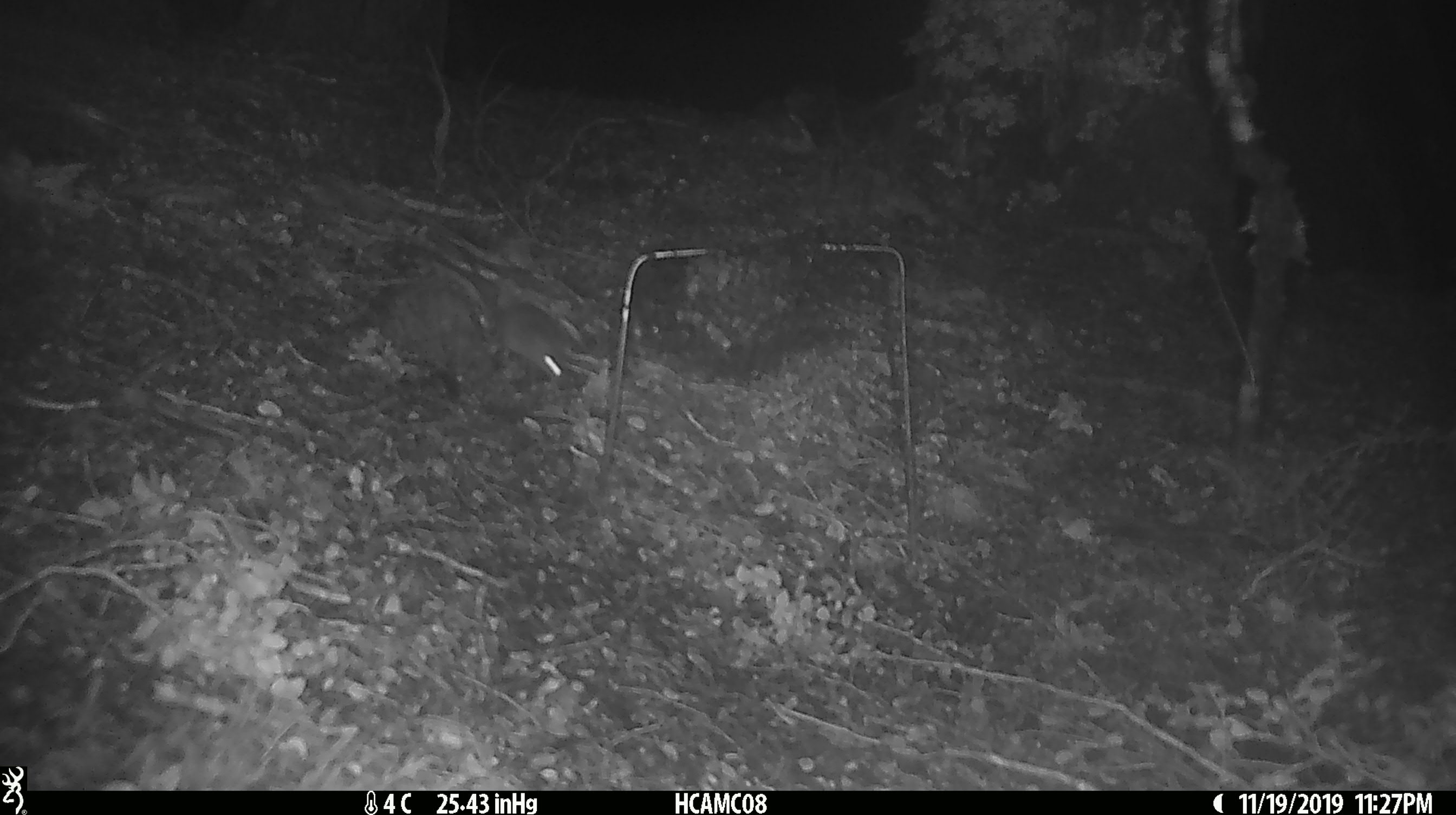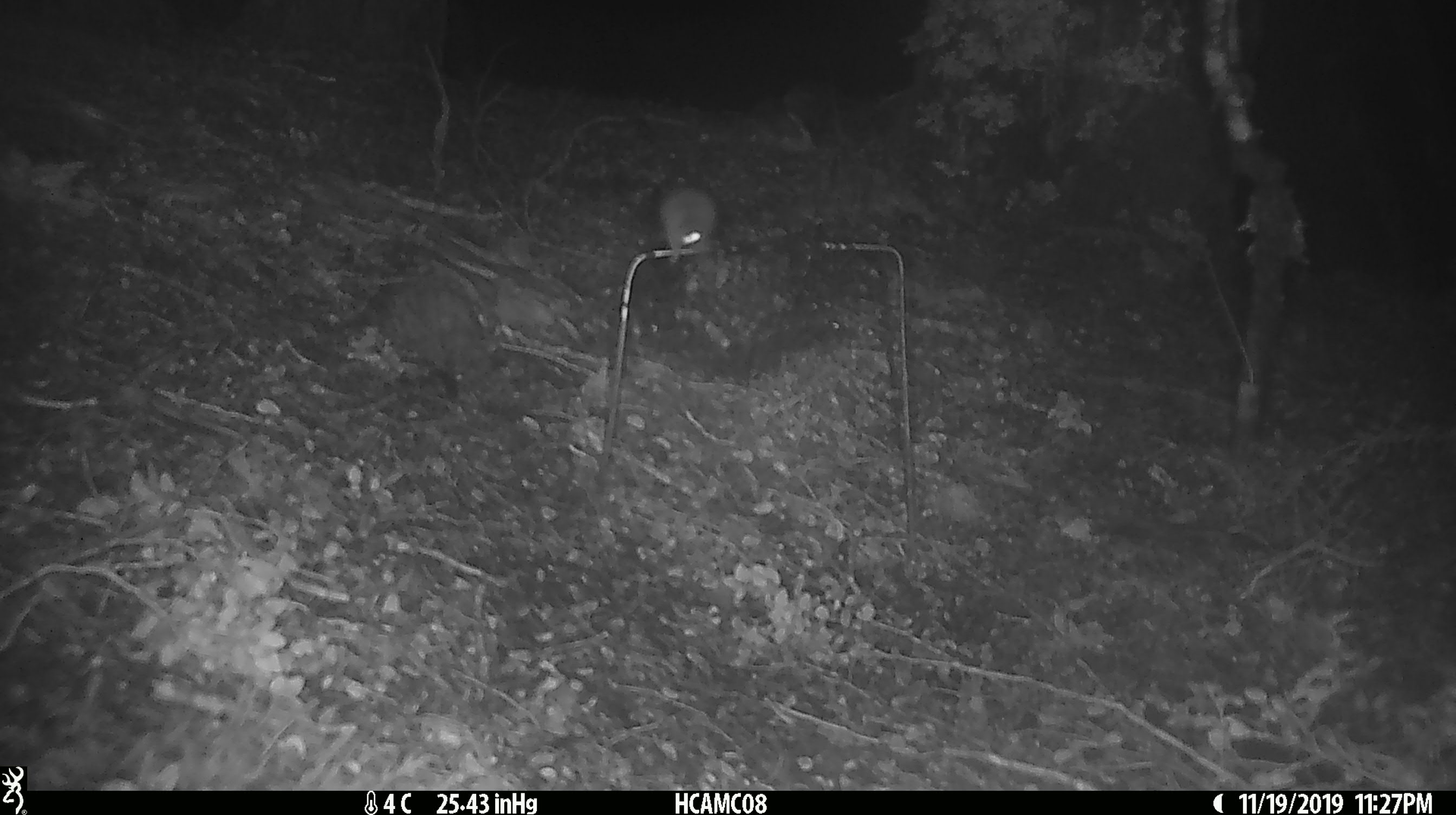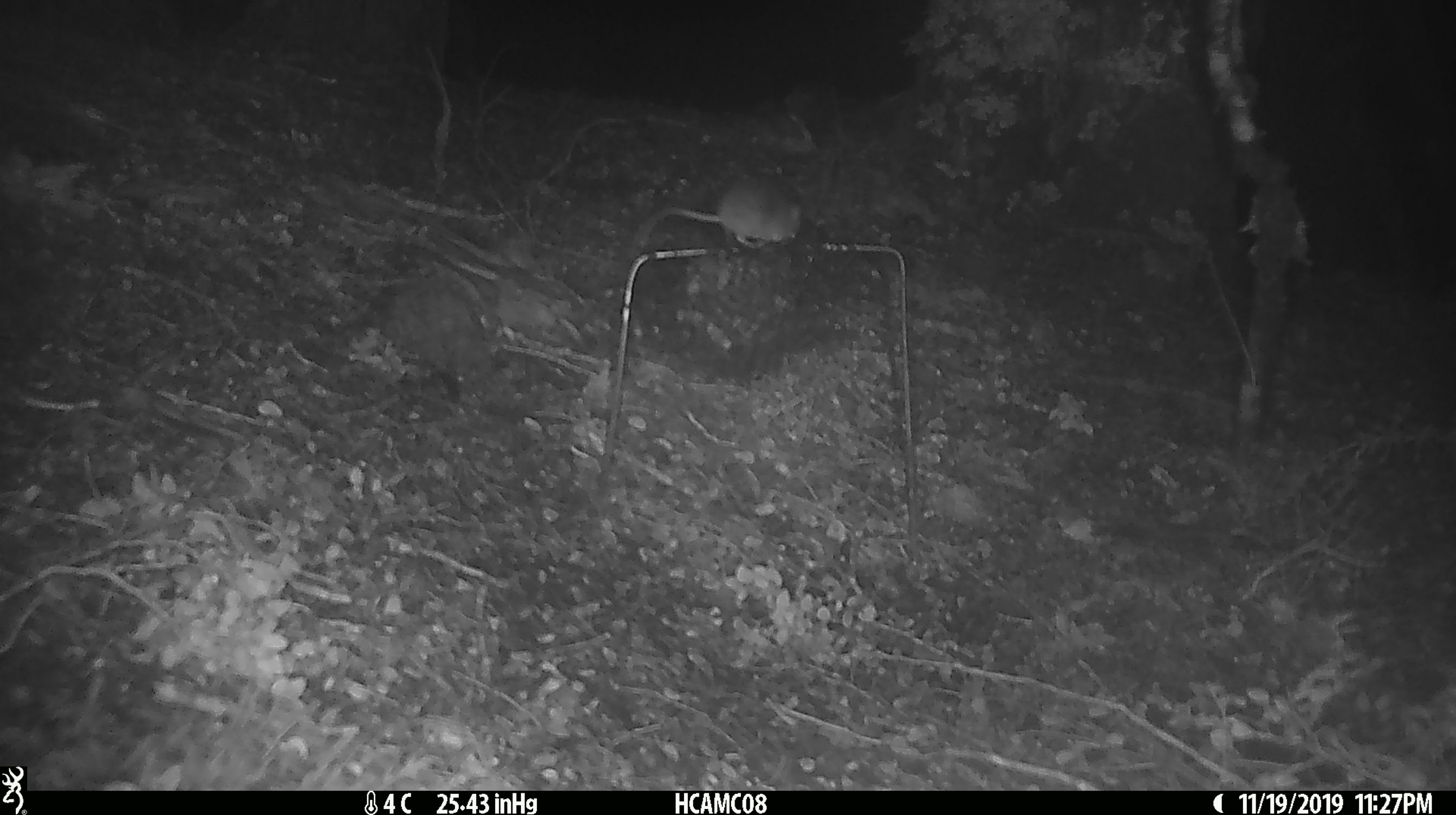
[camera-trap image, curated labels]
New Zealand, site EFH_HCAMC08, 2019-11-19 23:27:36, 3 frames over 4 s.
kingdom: Animalia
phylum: Chordata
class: Mammalia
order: Rodentia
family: Muridae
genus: Mus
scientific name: Mus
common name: mouse